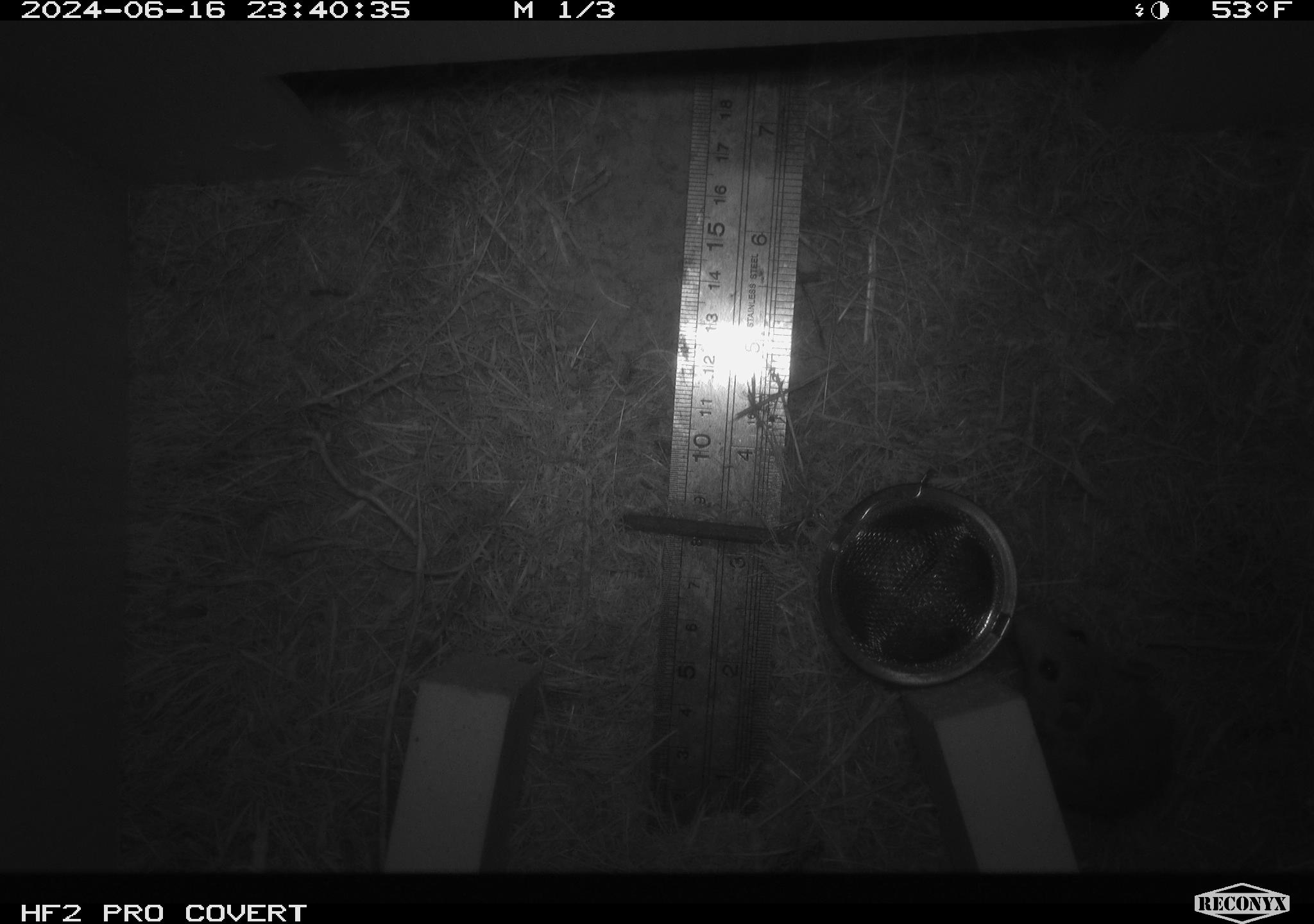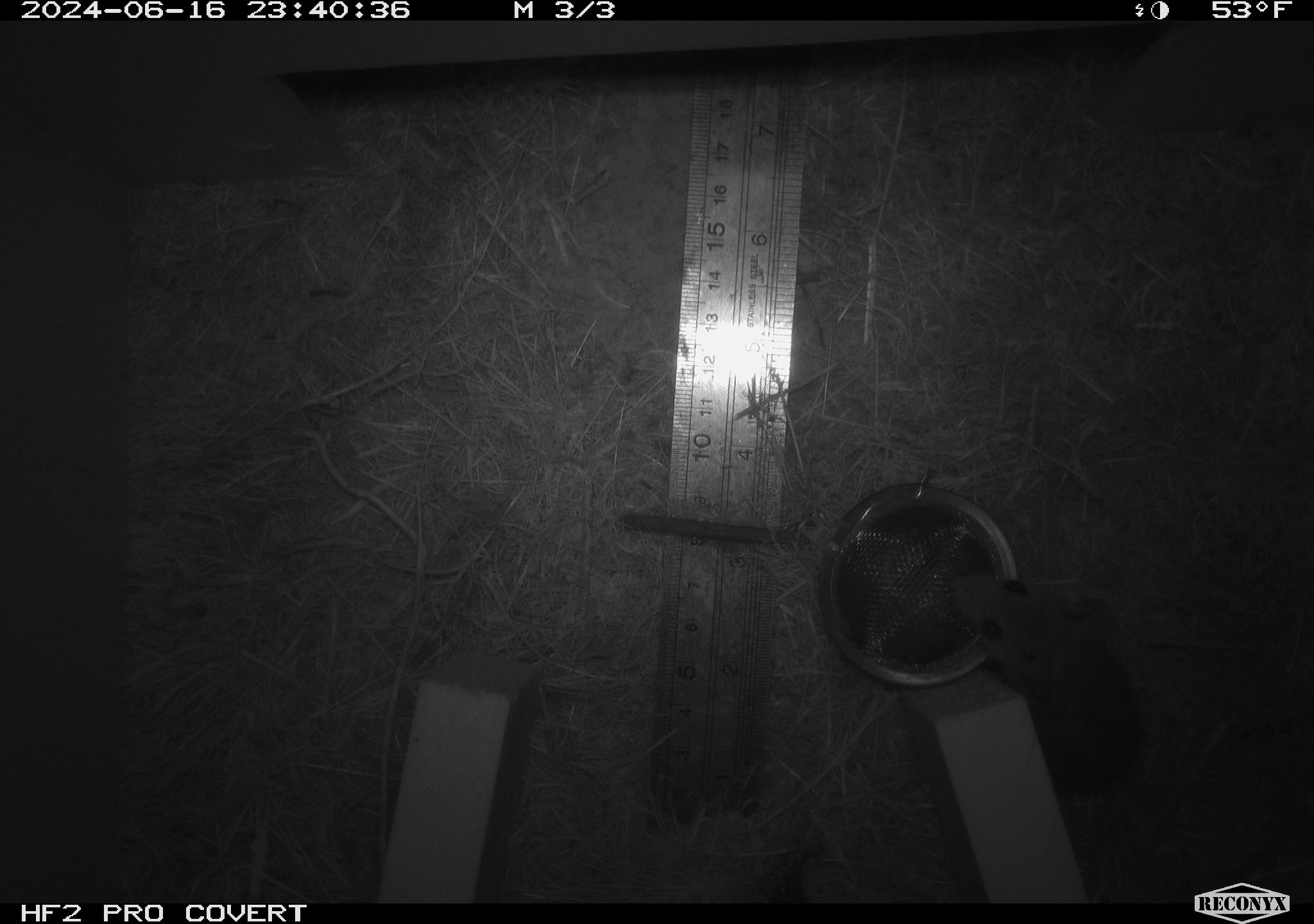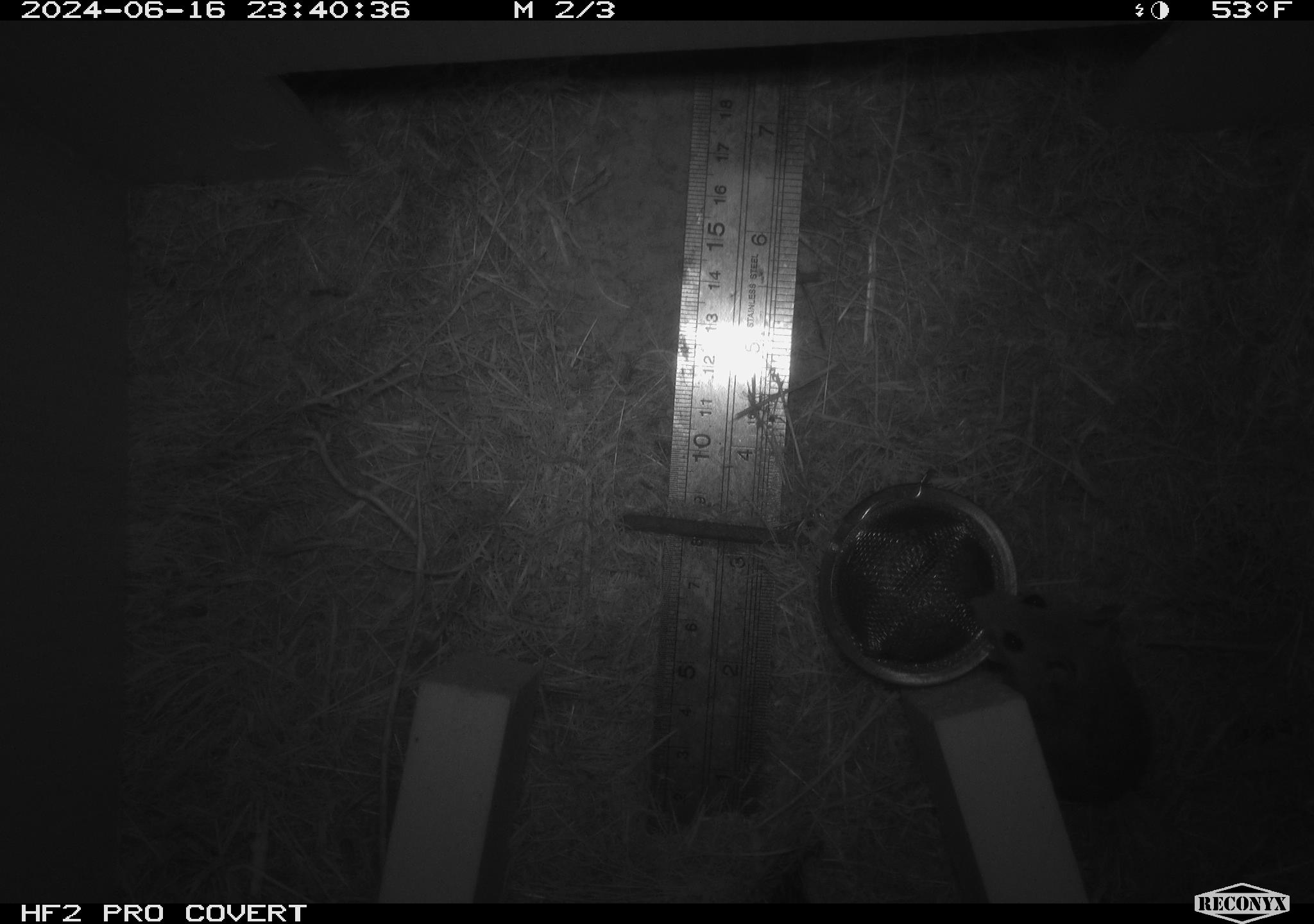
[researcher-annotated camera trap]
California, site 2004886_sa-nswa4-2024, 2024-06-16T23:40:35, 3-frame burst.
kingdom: Animalia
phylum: Chordata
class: Mammalia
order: Rodentia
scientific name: Rodentia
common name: rodent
Rodent (Rodentia).